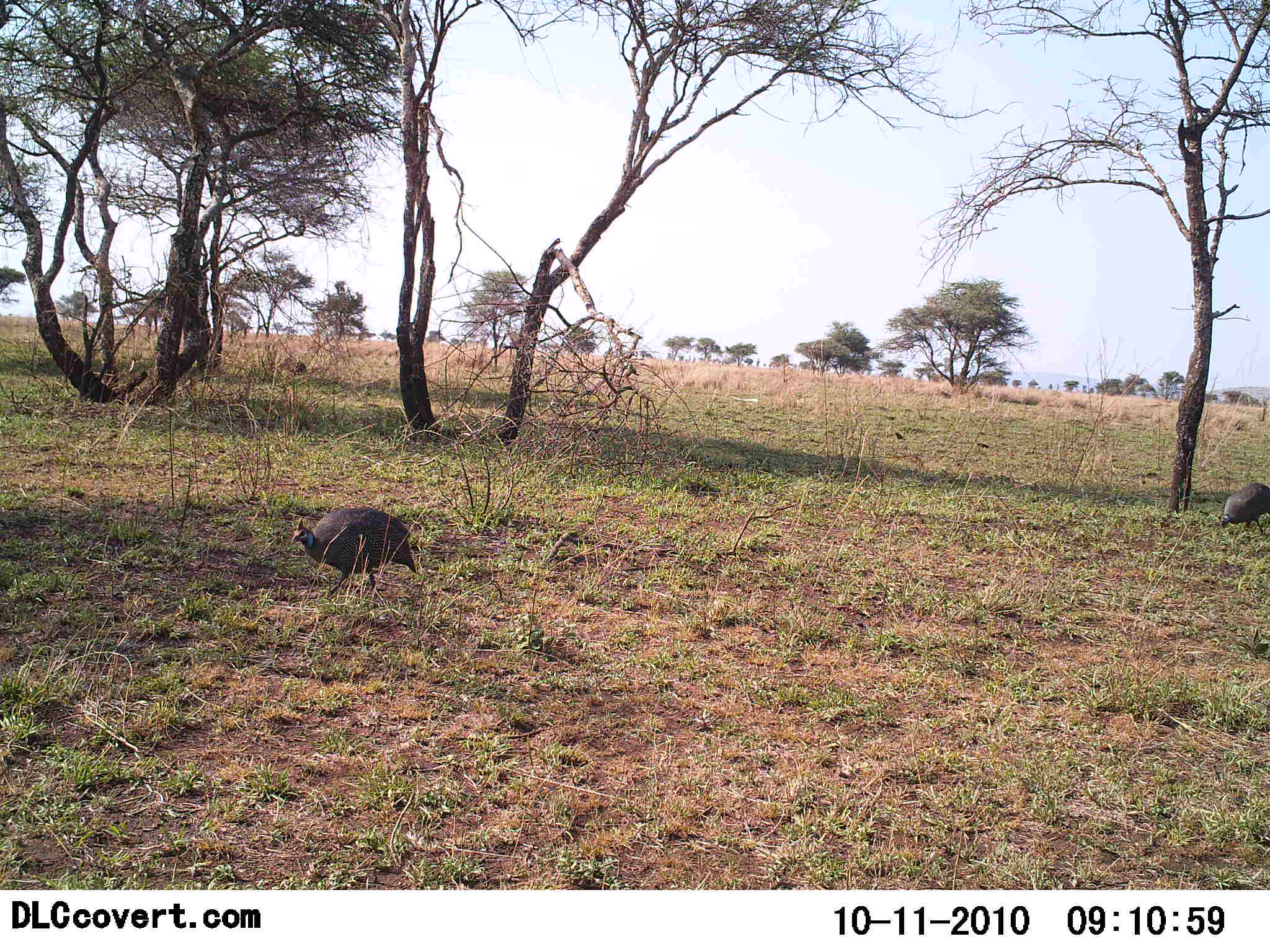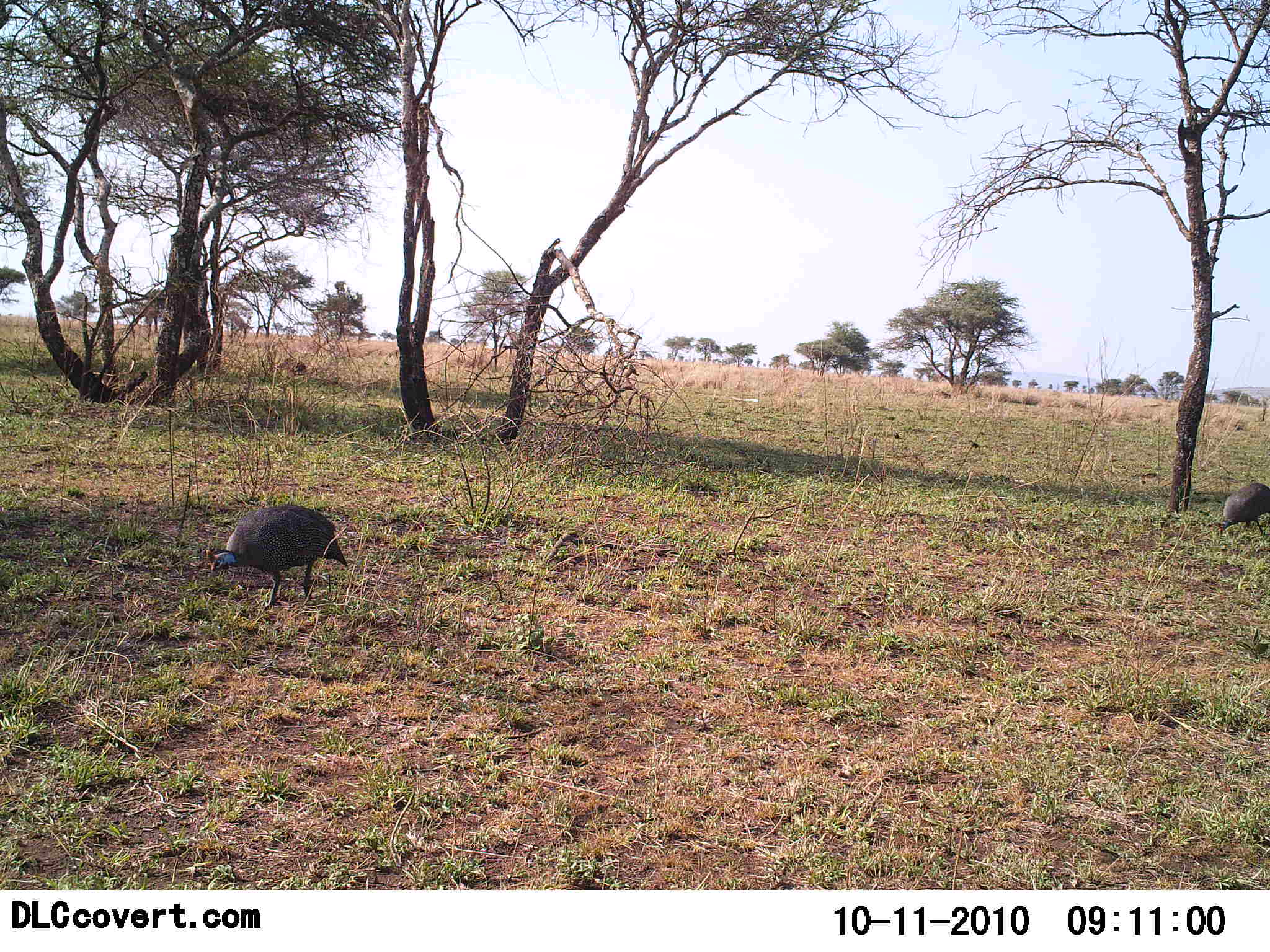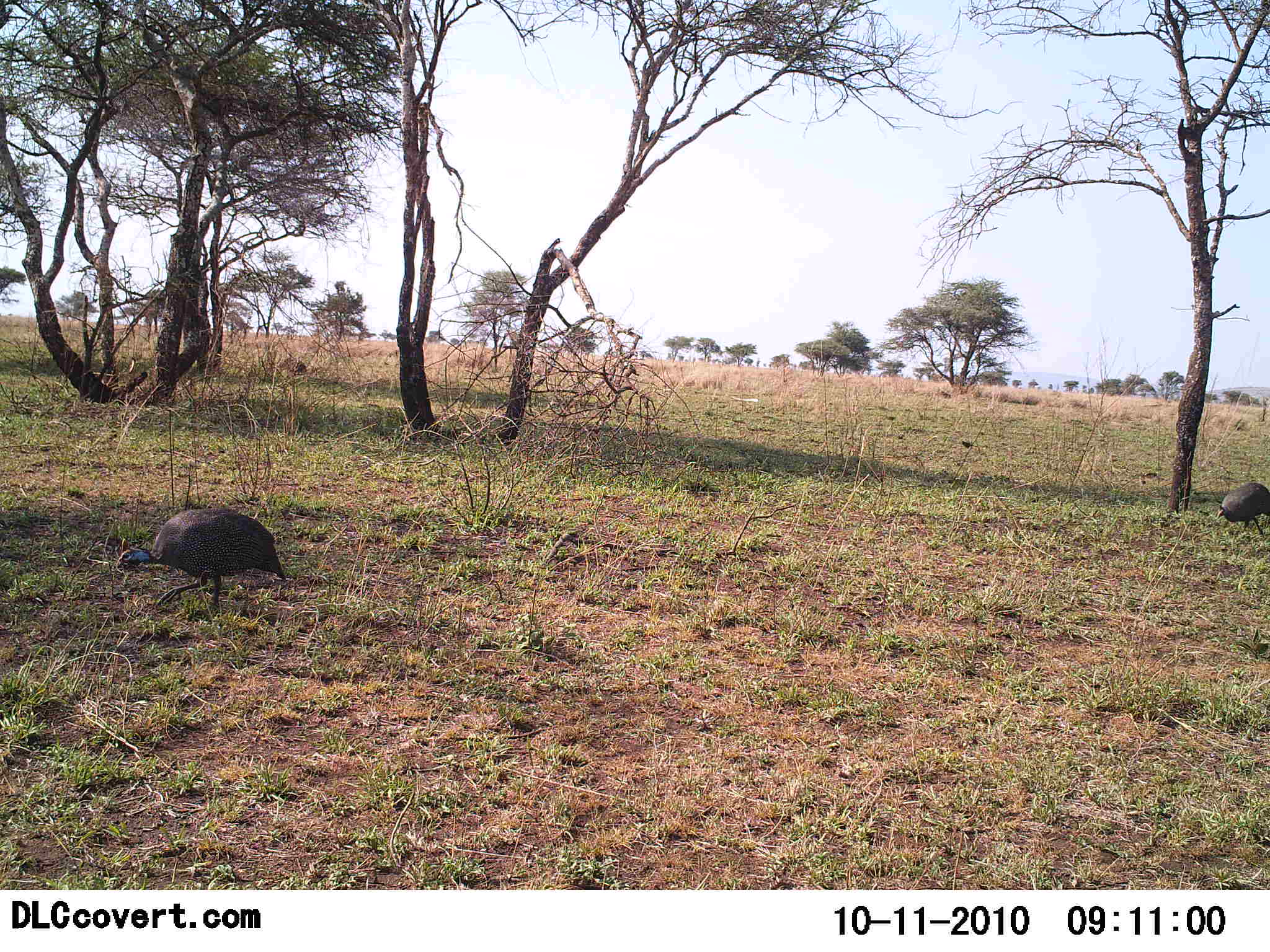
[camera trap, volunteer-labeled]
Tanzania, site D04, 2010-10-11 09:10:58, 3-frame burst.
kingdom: Animalia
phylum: Chordata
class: Aves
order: Galliformes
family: Numididae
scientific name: Numididae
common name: guinea fowl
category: guineafowl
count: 2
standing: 7%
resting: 0%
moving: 47%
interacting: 0%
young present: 0%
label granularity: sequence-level